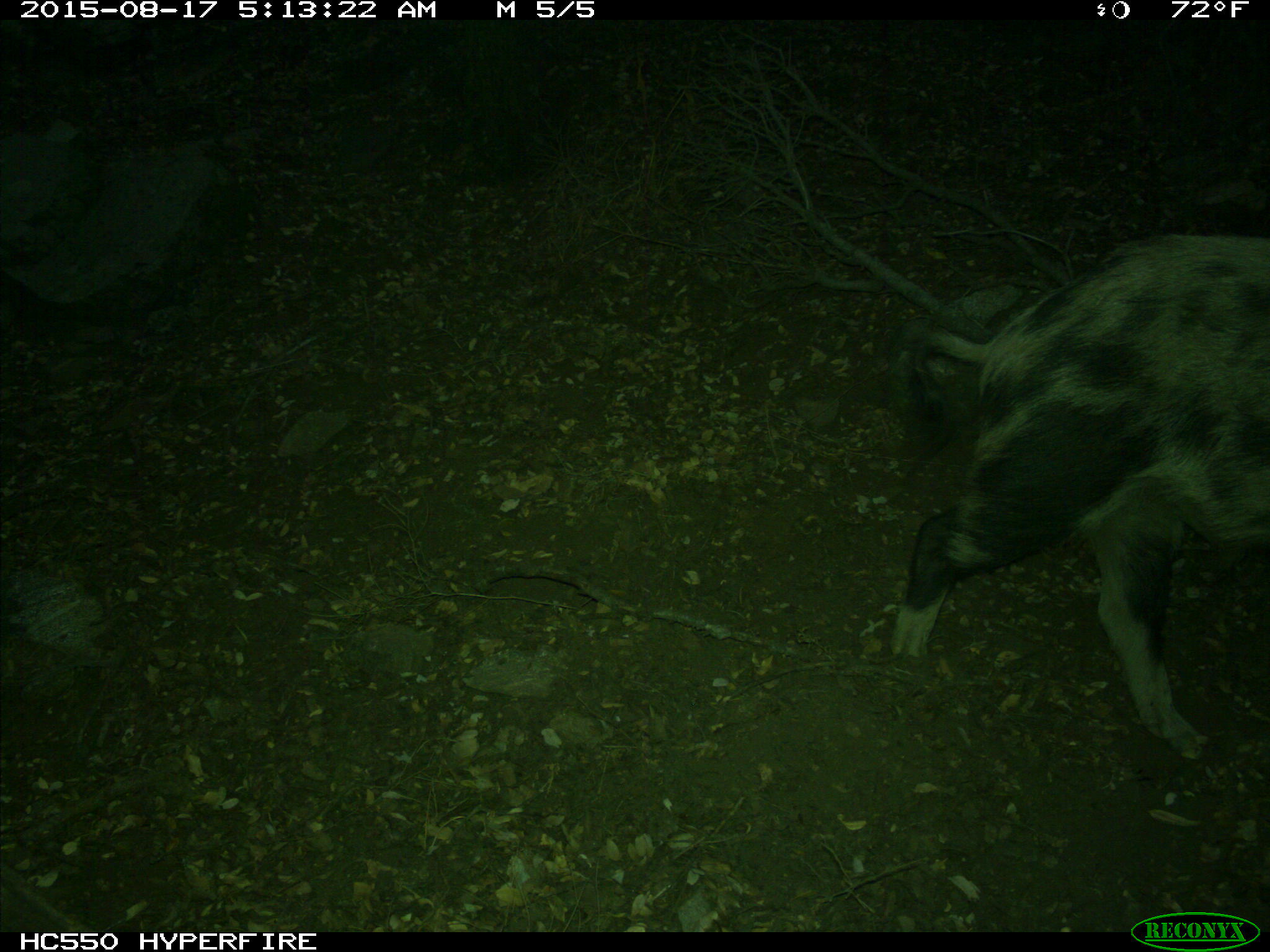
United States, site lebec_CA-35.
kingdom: Animalia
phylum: Chordata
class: Mammalia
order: Artiodactyla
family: Suidae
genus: Sus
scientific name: Sus scrofa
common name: wild boar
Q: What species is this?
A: Sus scrofa (wild boar).